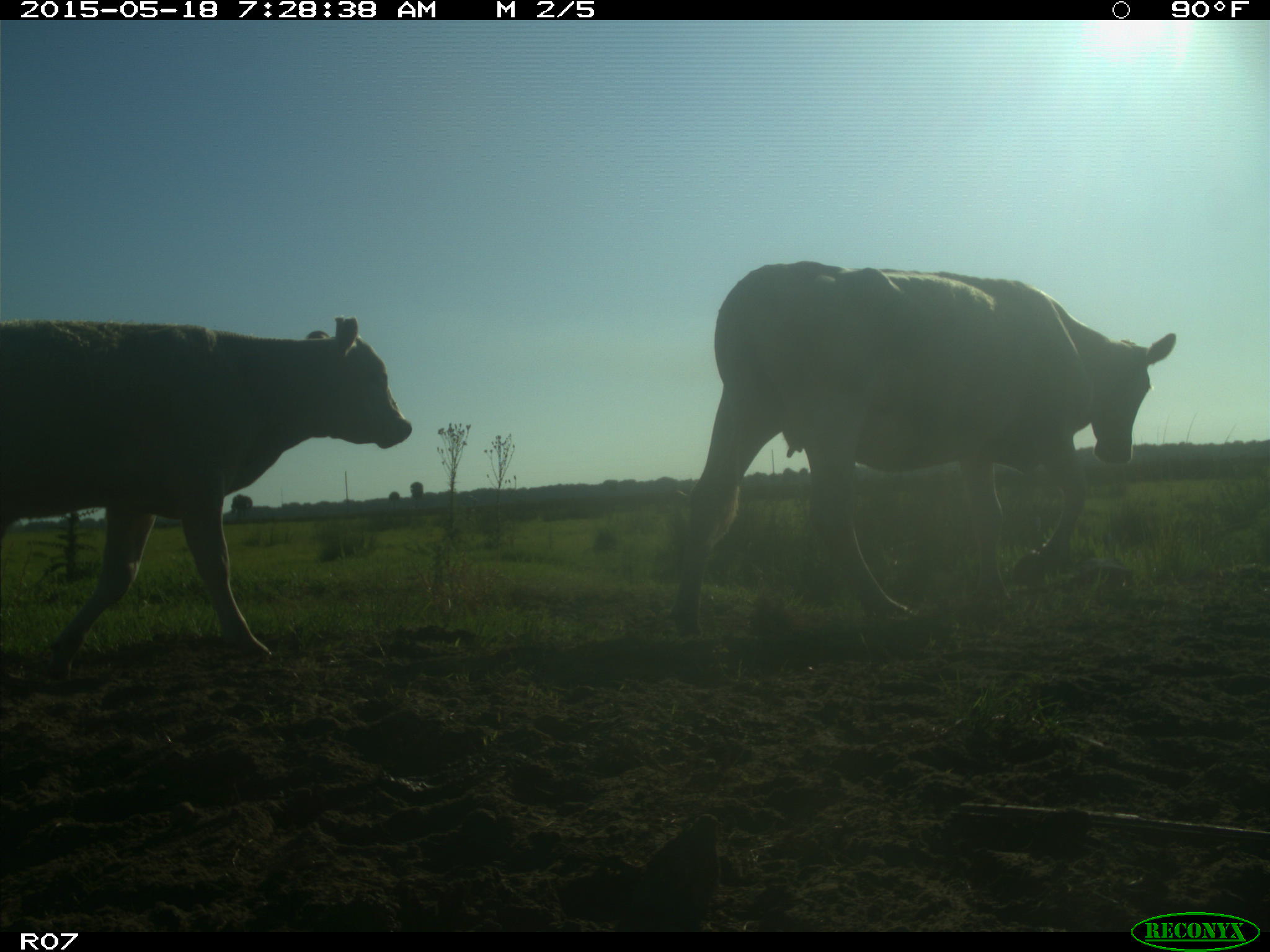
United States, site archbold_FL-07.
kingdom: Animalia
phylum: Chordata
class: Mammalia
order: Artiodactyla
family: Bovidae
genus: Bos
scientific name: Bos taurus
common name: domestic cow